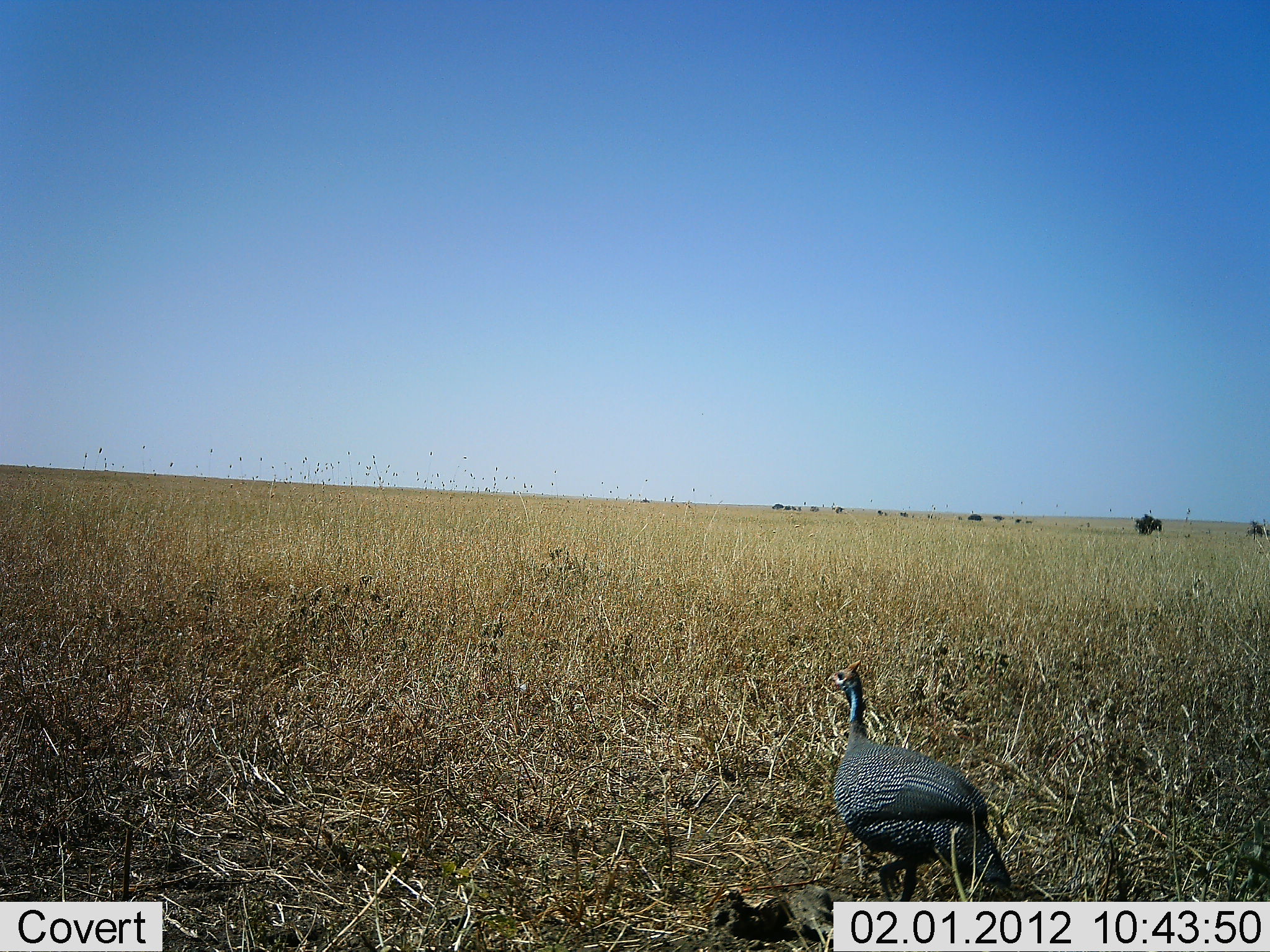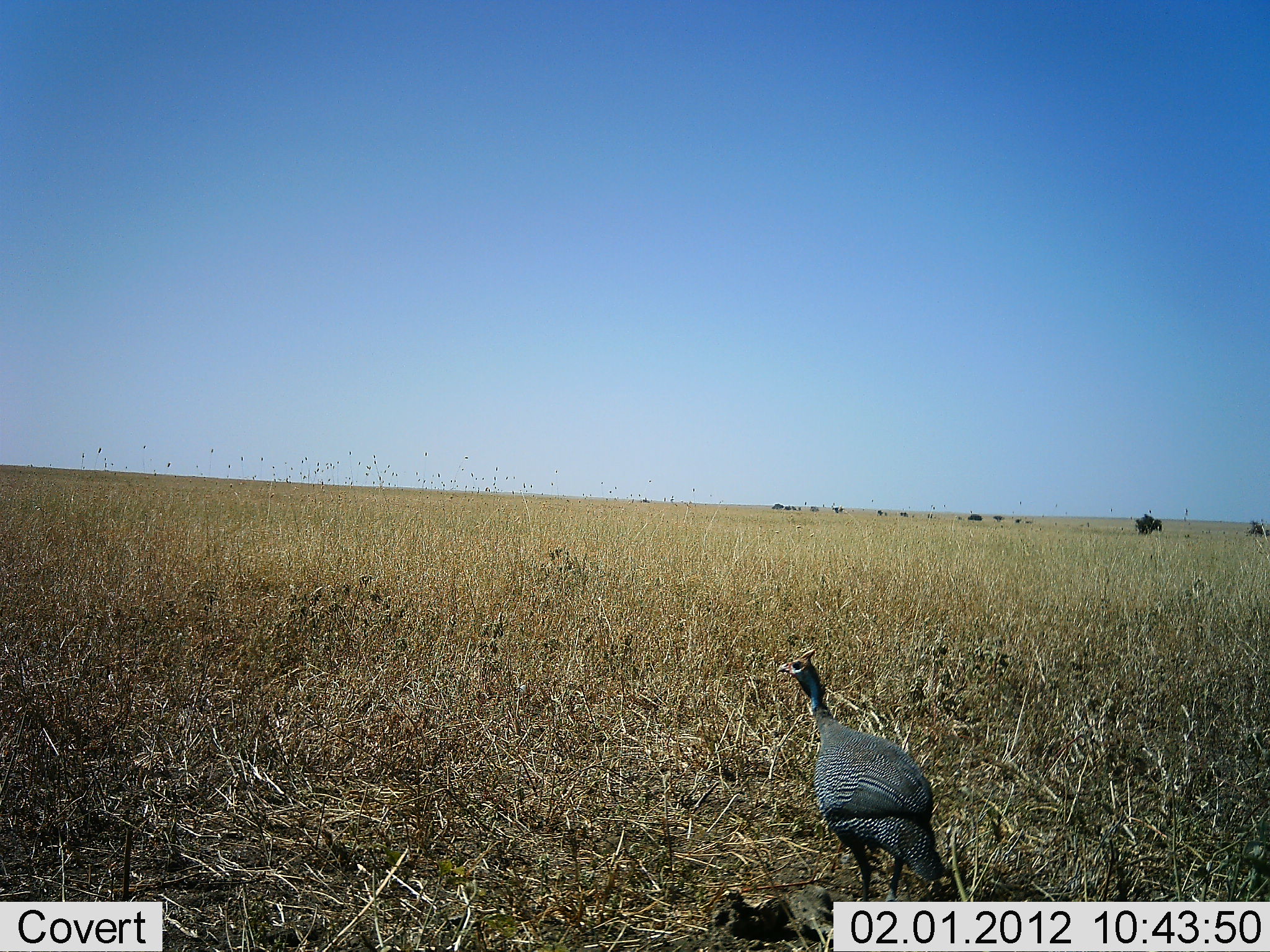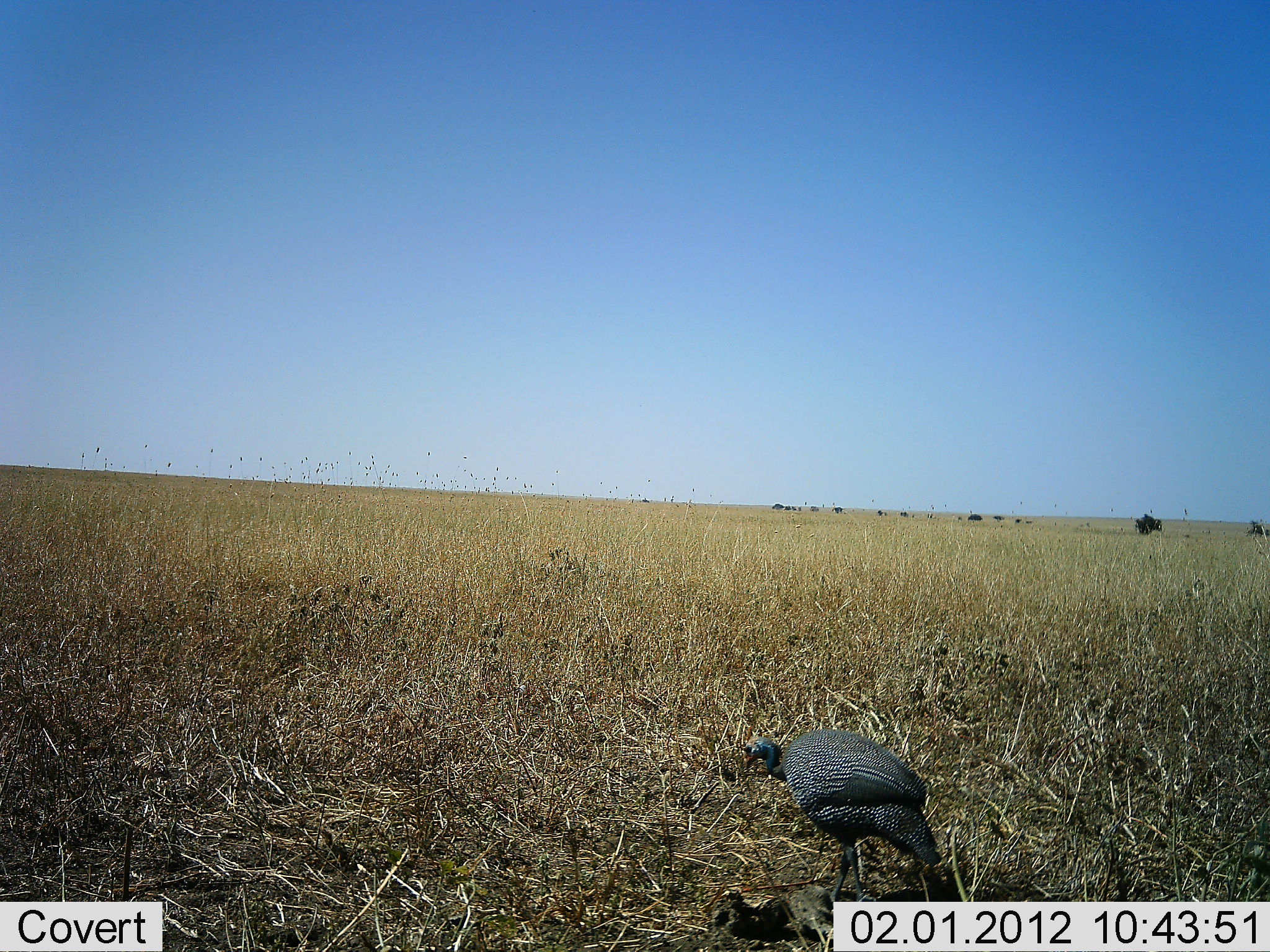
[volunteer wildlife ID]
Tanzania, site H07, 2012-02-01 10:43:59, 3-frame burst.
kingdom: Animalia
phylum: Chordata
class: Aves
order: Galliformes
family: Numididae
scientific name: Numididae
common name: guinea fowl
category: guineafowl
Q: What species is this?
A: Guineafowl (guinea fowl) (Numididae).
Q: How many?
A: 1.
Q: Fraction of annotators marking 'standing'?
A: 25%.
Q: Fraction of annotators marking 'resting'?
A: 0%.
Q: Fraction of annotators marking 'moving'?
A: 44%.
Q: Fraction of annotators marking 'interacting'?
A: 0%.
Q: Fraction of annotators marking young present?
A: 0%.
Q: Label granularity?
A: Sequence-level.